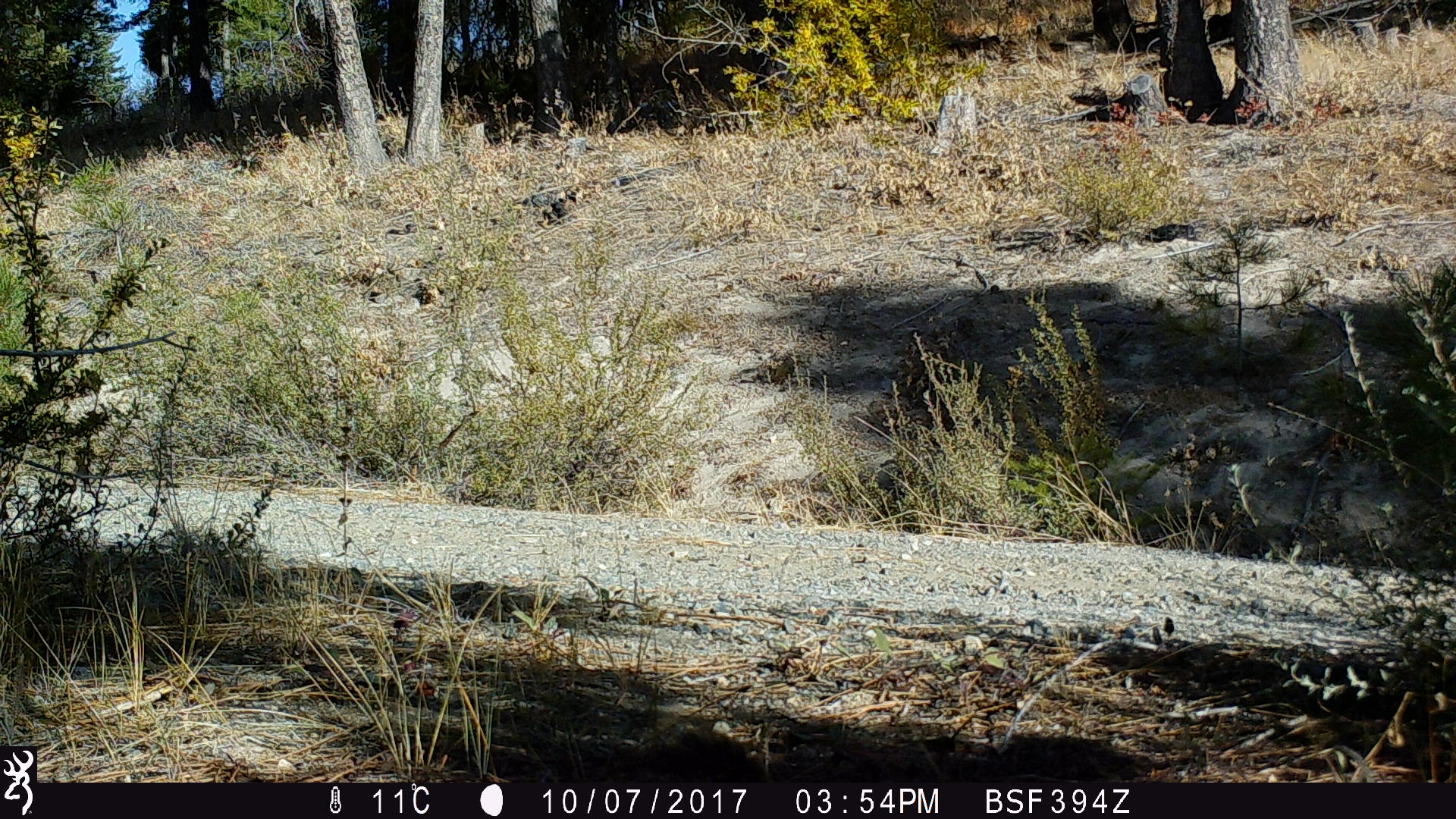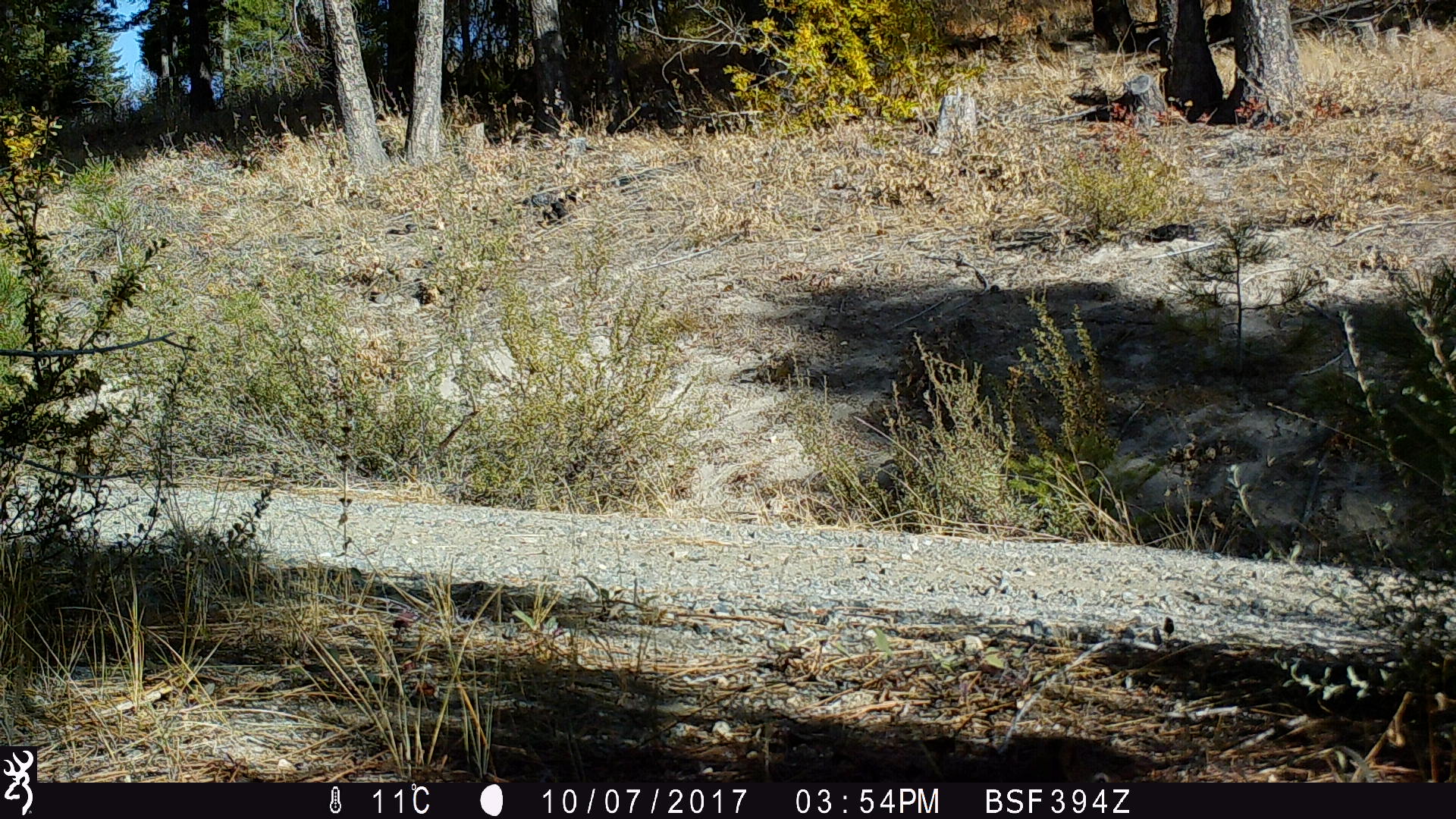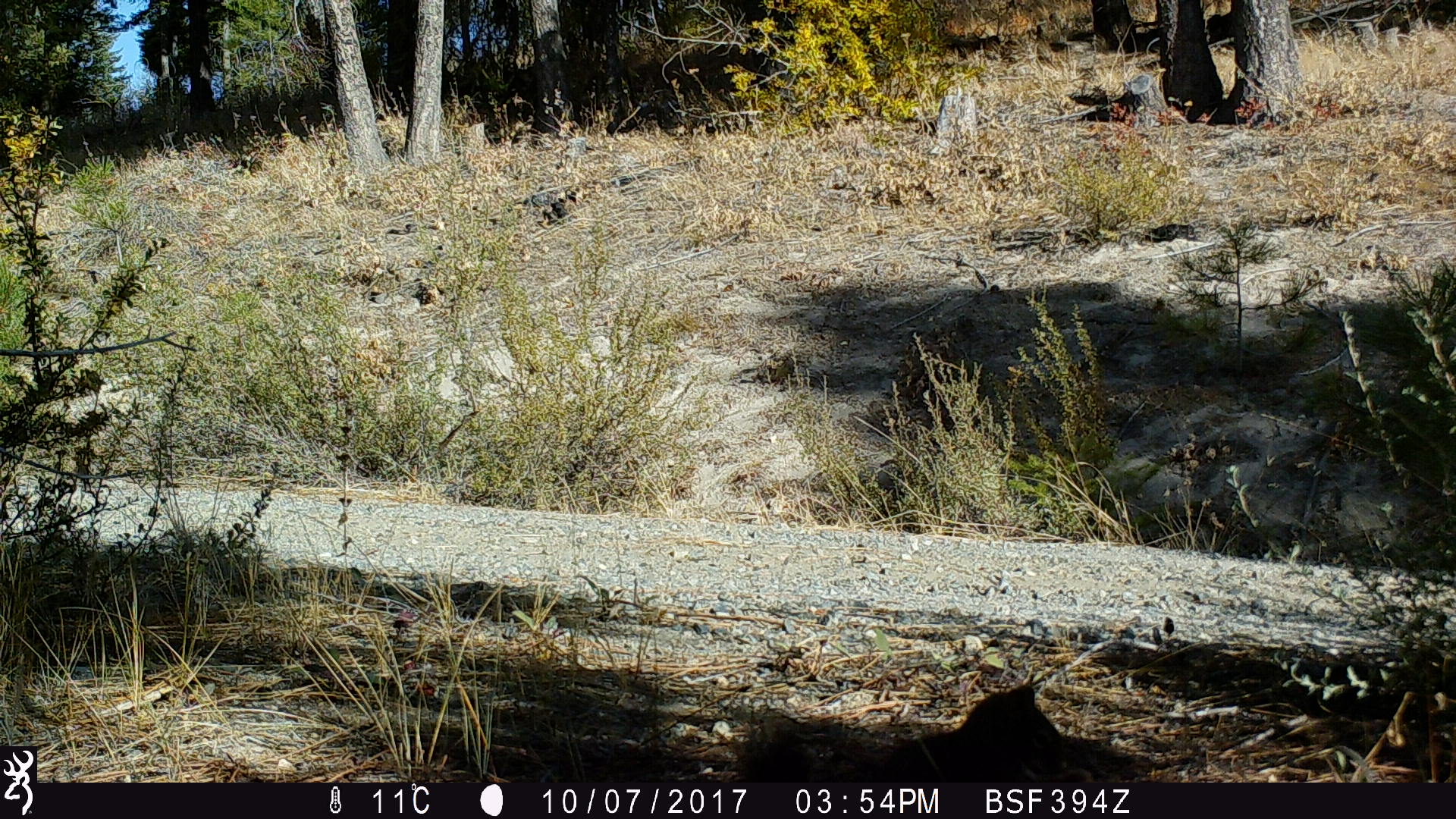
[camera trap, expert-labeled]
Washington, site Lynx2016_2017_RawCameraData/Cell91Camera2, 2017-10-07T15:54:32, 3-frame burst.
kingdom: Animalia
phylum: Chordata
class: Mammalia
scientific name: Mammalia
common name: small mammal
Small mammal (Mammalia). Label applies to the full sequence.